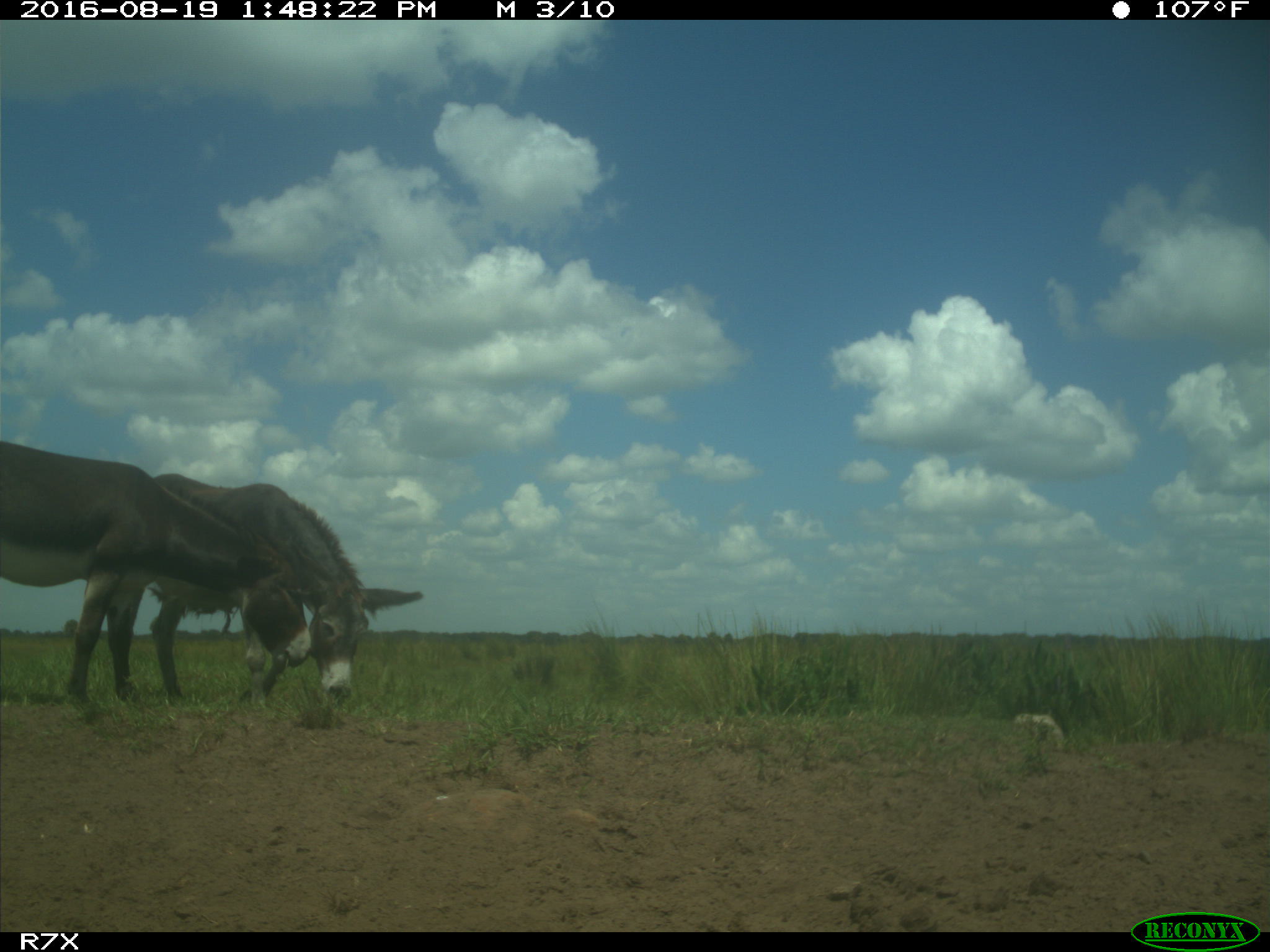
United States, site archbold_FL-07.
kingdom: Animalia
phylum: Chordata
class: Mammalia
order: Perissodactyla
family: Equidae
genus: Equus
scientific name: Equus africanus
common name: african wild ass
Equus africanus (african wild ass).